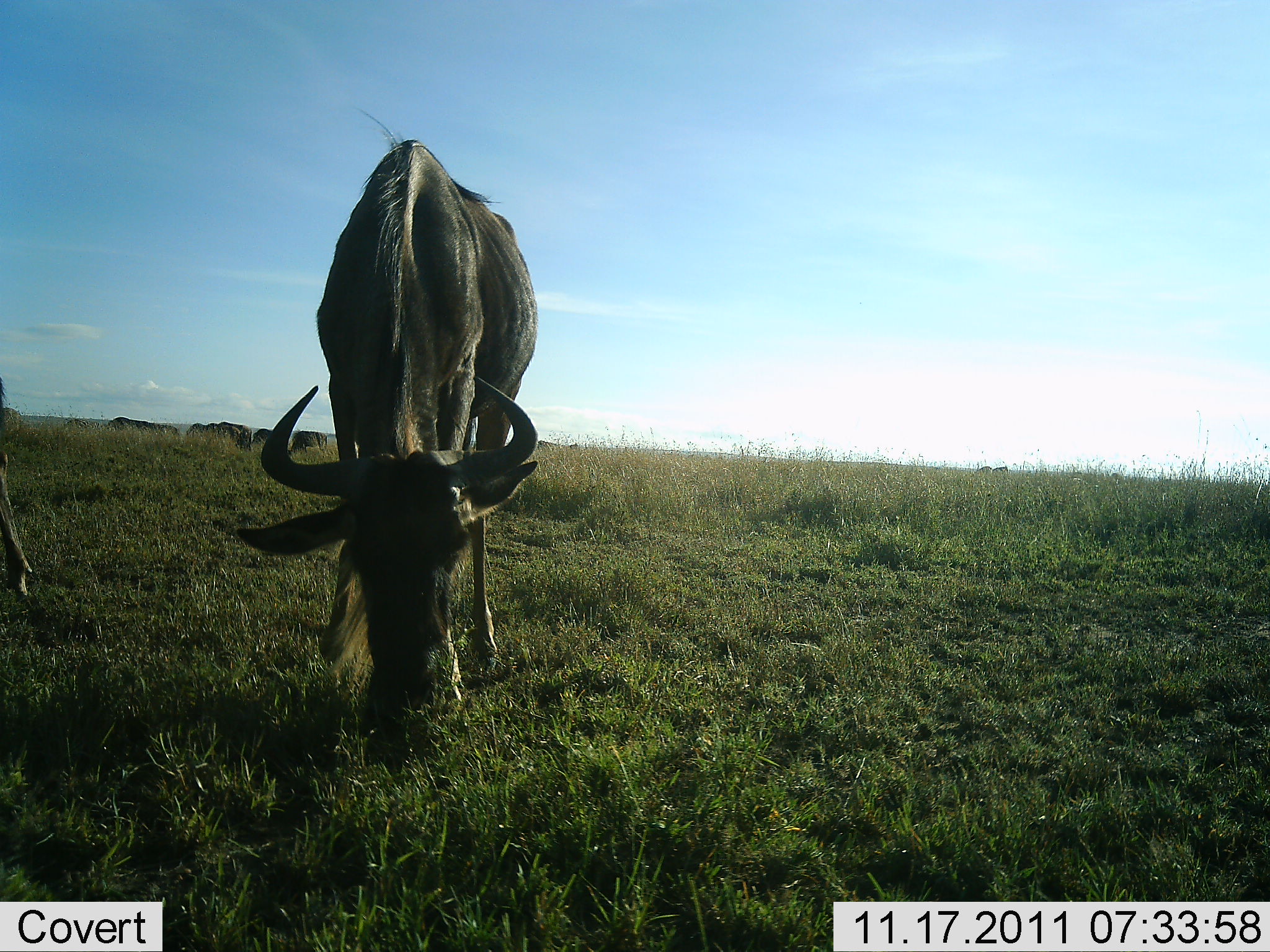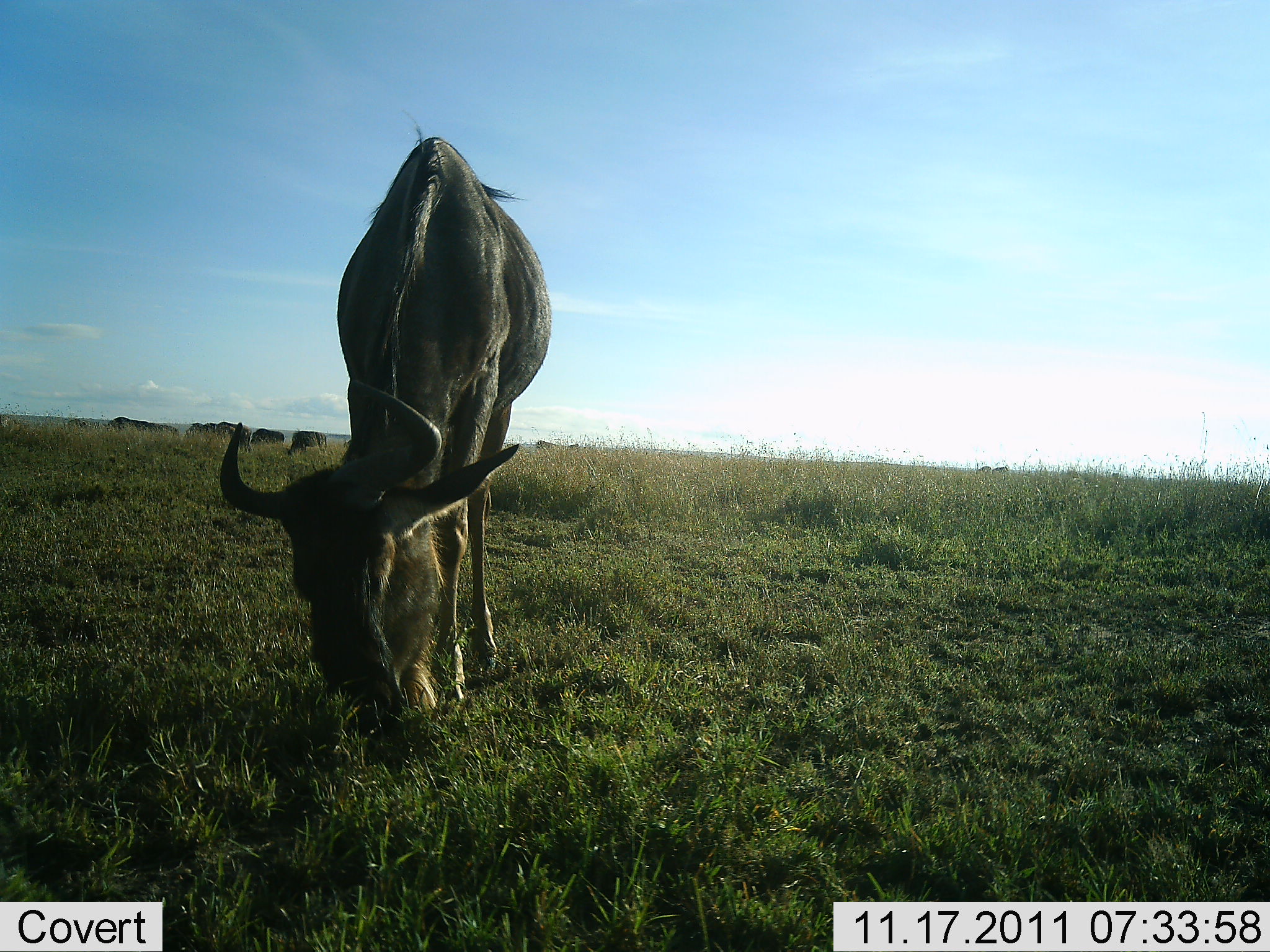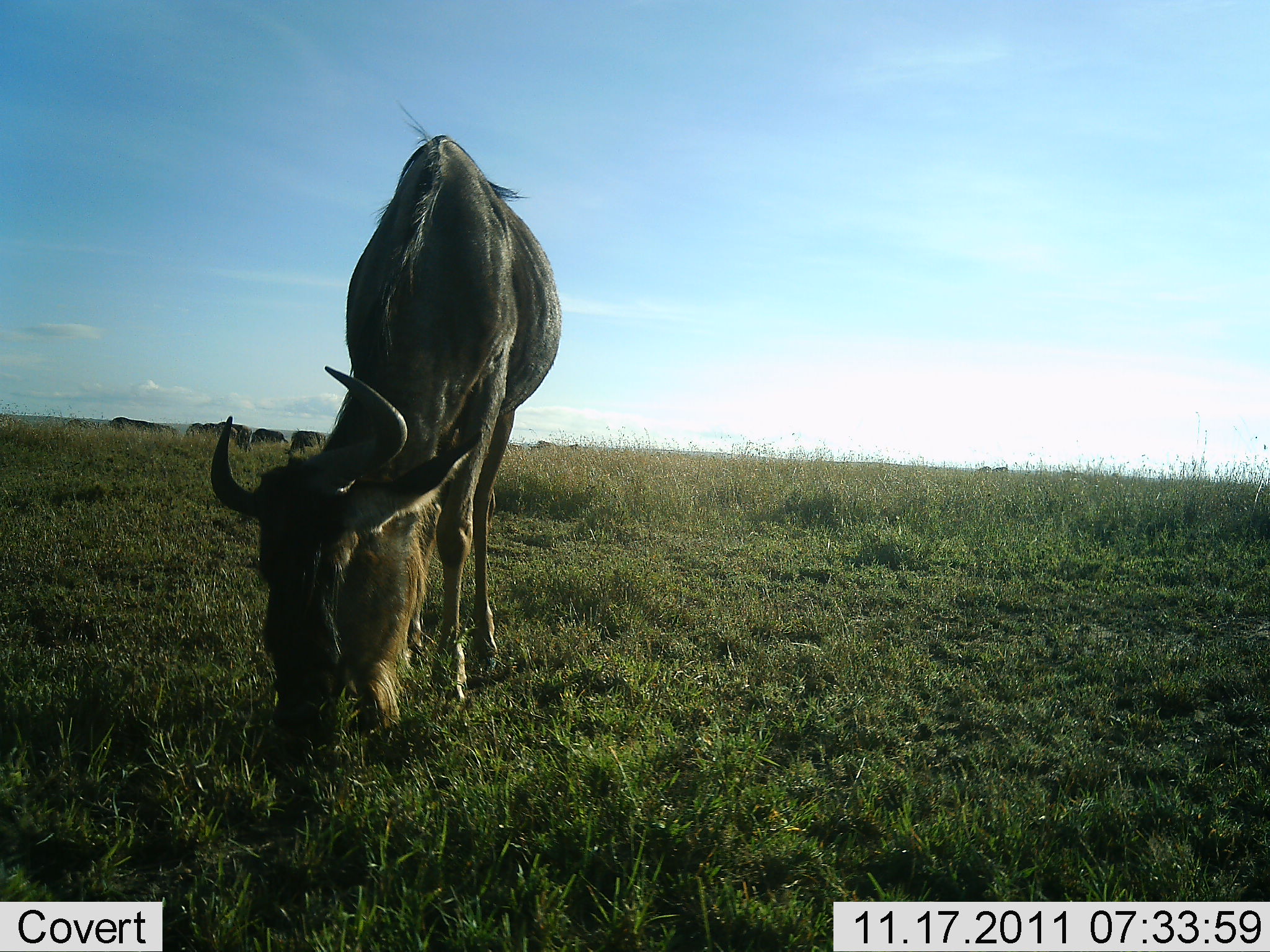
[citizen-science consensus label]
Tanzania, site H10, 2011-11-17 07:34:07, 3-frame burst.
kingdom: Animalia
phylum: Chordata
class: Mammalia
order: Artiodactyla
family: Bovidae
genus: Connochaetes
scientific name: Connochaetes taurinus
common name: blue wildebeest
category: wildebeest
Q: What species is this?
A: Wildebeest (blue wildebeest) (Connochaetes taurinus).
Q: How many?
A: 2.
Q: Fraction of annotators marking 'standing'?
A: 25%.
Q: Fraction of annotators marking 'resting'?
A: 0%.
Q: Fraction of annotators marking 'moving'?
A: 17%.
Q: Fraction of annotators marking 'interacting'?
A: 0%.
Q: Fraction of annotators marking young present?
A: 0%.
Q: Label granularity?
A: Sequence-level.